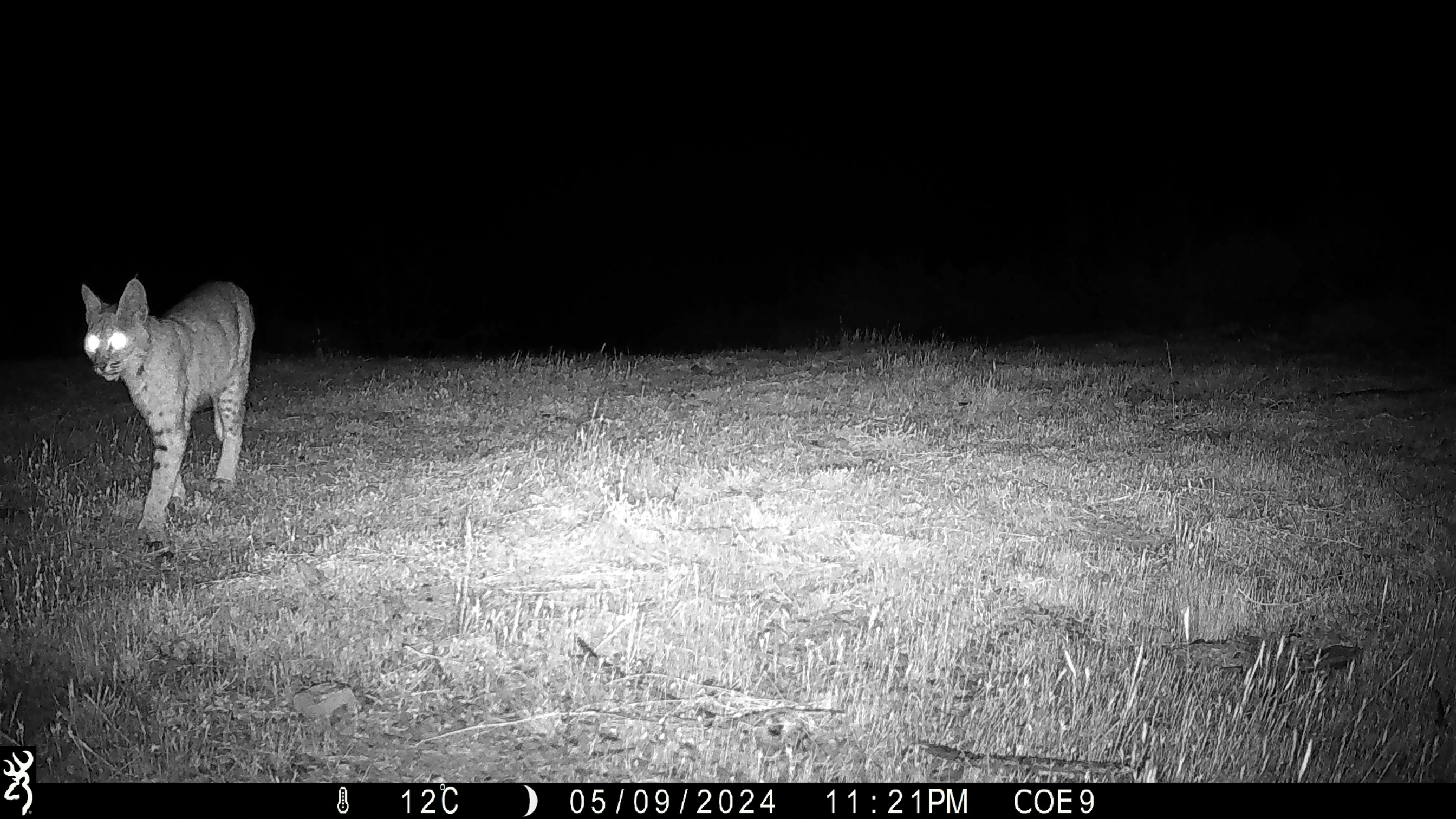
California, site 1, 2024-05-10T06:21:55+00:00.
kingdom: Animalia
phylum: Chordata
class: Mammalia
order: Carnivora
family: Felidae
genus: Lynx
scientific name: Lynx rufus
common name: bobcat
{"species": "bobcat (Lynx rufus)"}